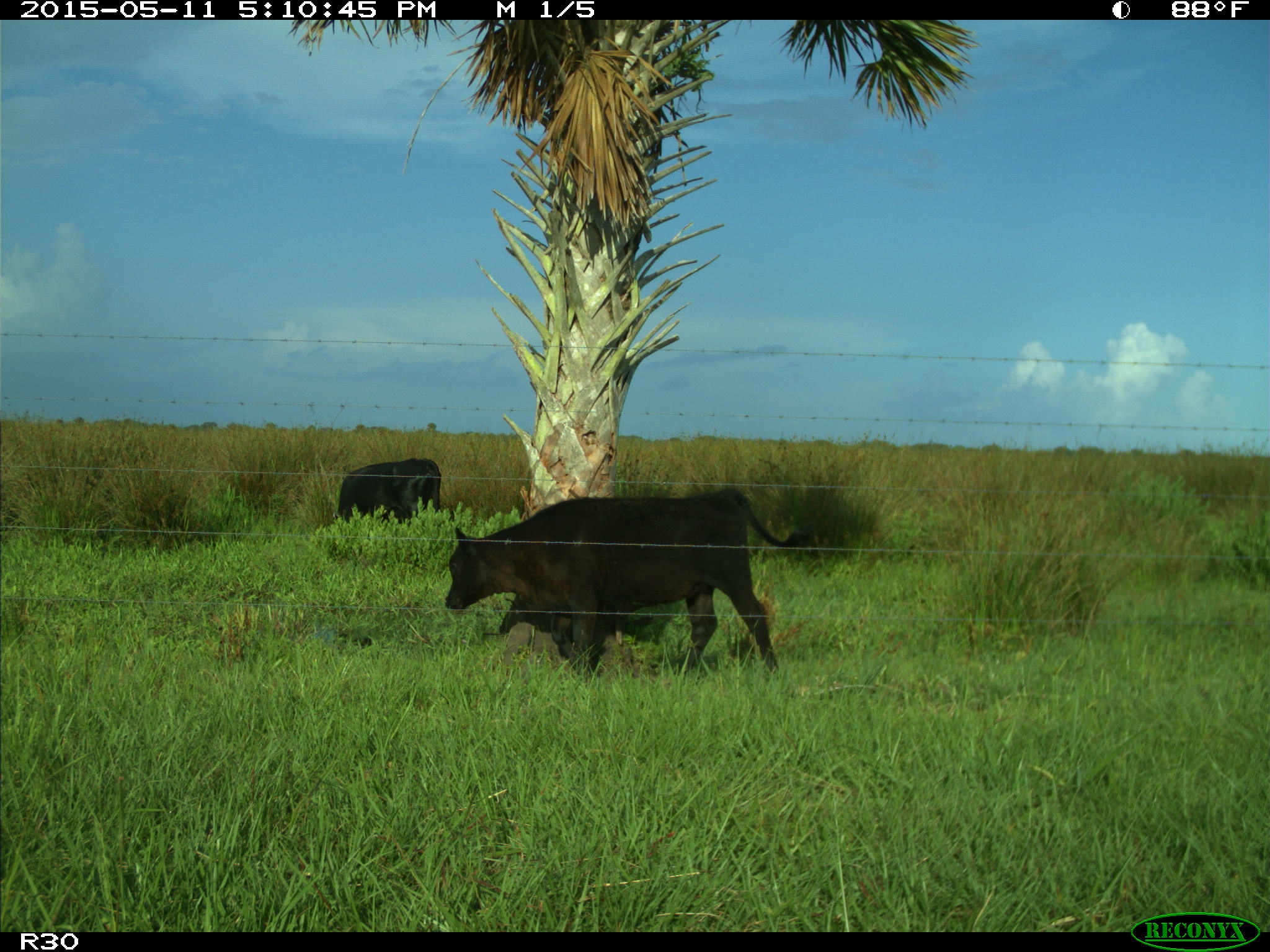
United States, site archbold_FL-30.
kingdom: Animalia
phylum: Chordata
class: Mammalia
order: Artiodactyla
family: Bovidae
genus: Bos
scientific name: Bos taurus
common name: domestic cow